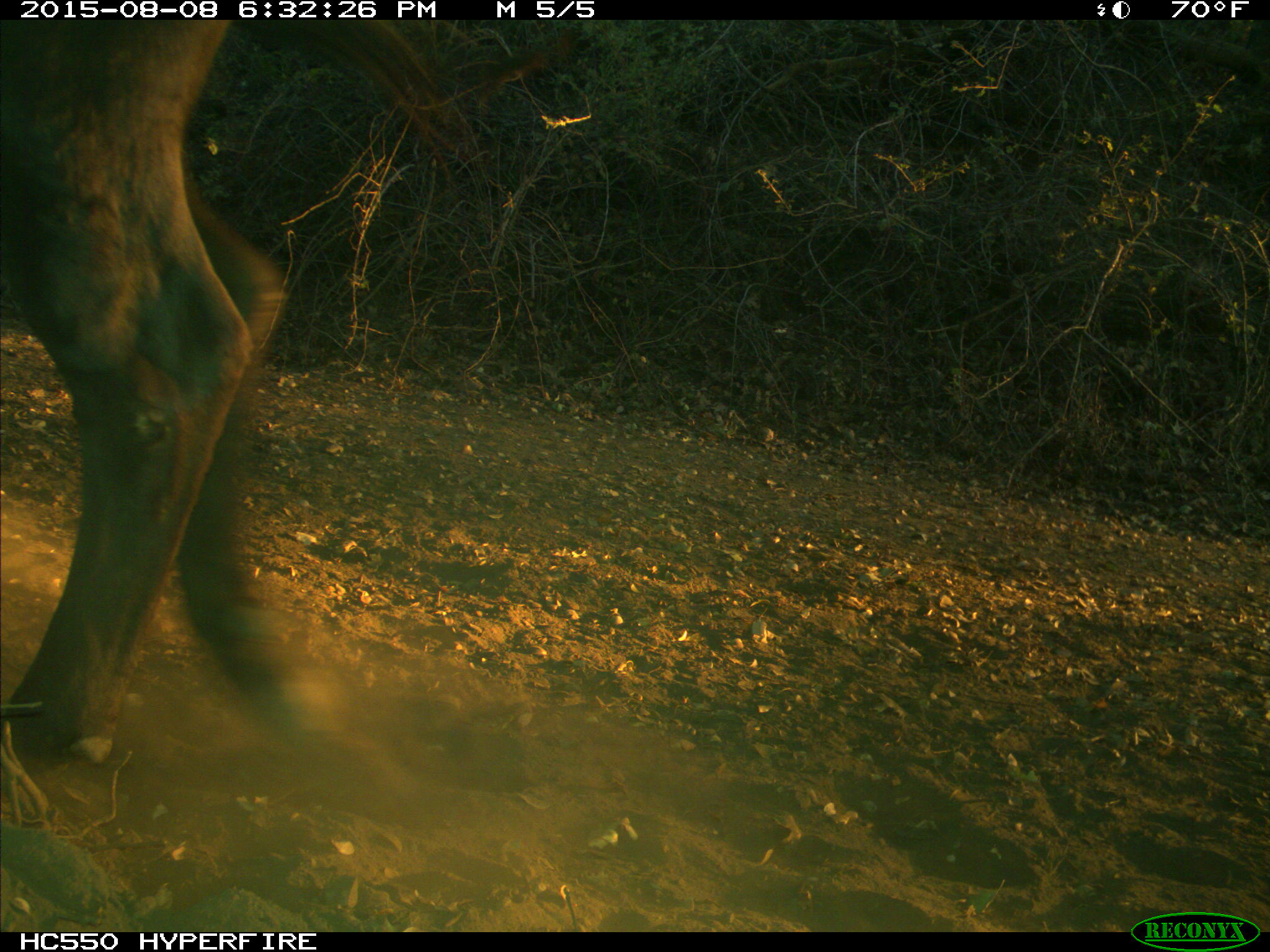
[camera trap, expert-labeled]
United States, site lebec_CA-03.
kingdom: Animalia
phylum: Chordata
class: Mammalia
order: Artiodactyla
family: Bovidae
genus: Bos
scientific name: Bos taurus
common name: domestic cow